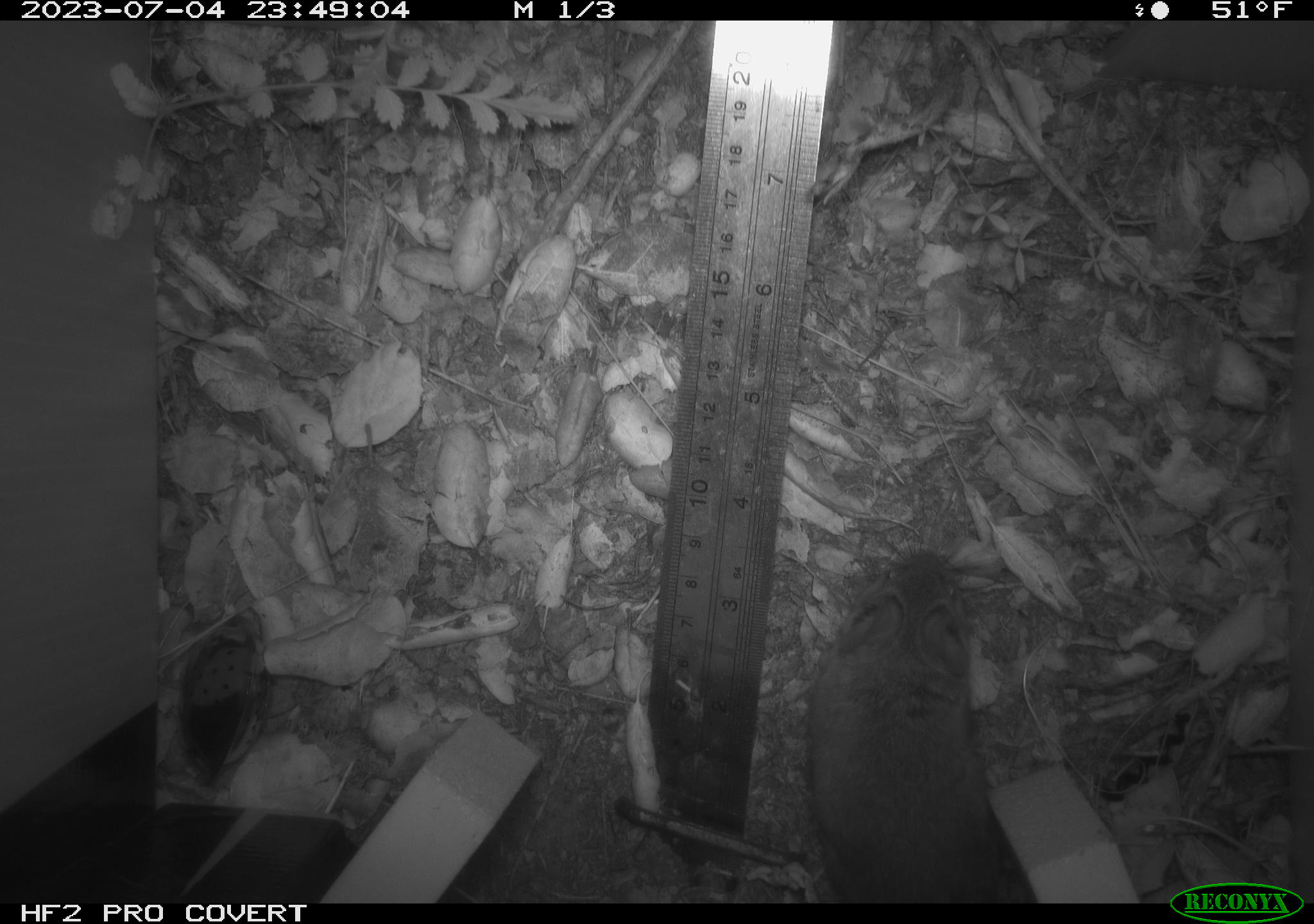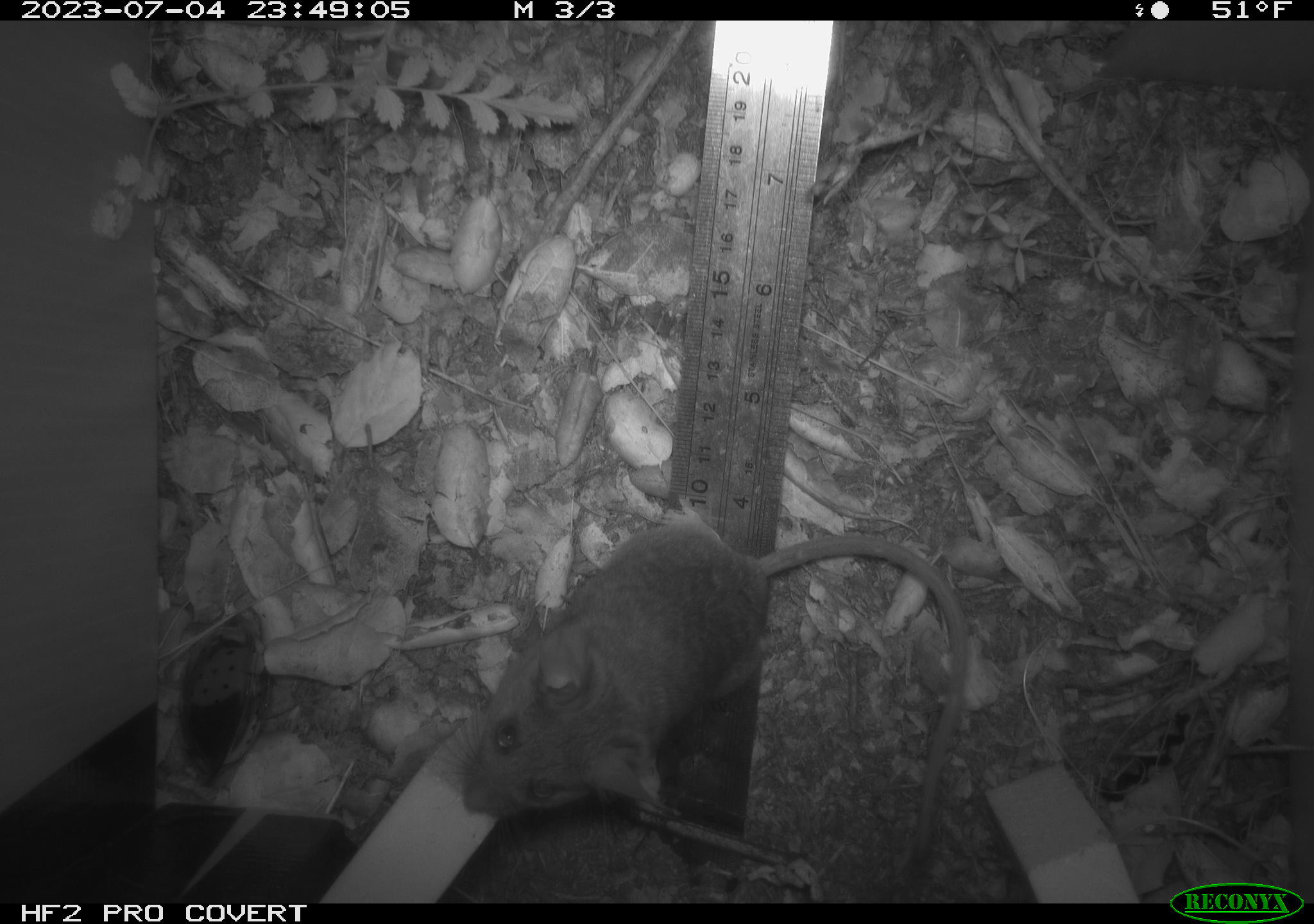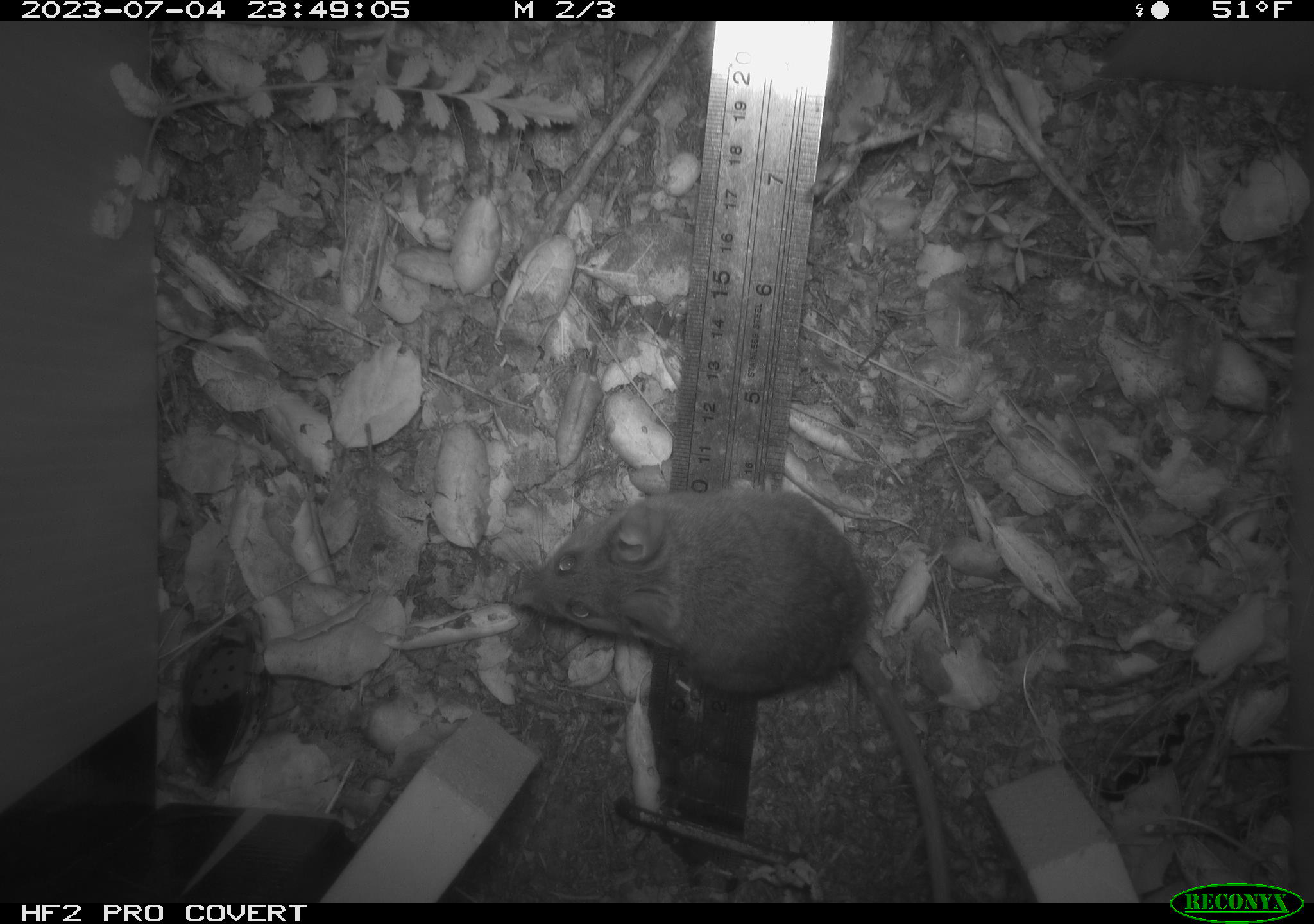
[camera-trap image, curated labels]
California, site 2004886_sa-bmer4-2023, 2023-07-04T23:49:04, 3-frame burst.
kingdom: Animalia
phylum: Chordata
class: Mammalia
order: Rodentia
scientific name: Rodentia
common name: mouse species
Mouse species (Rodentia).